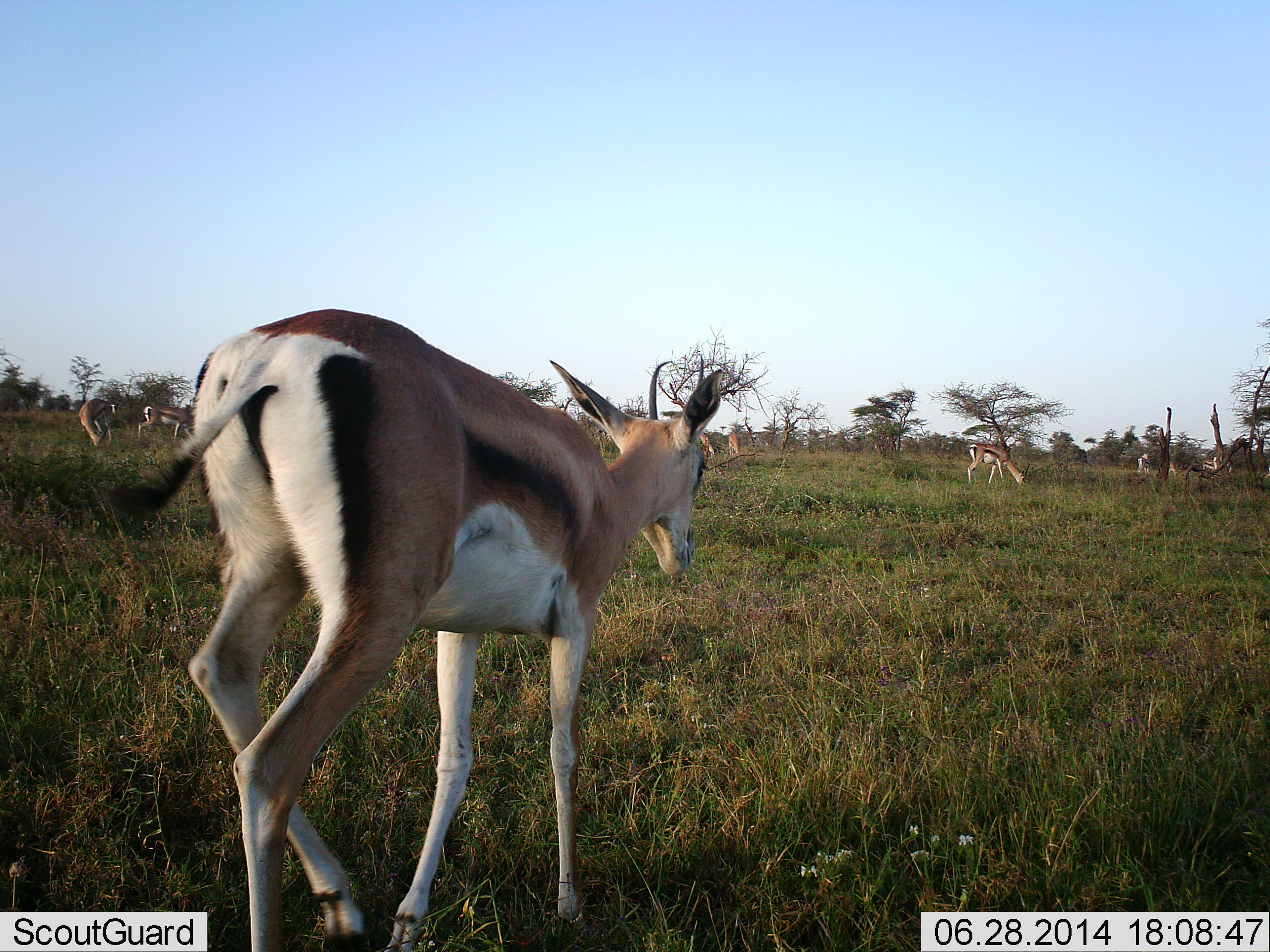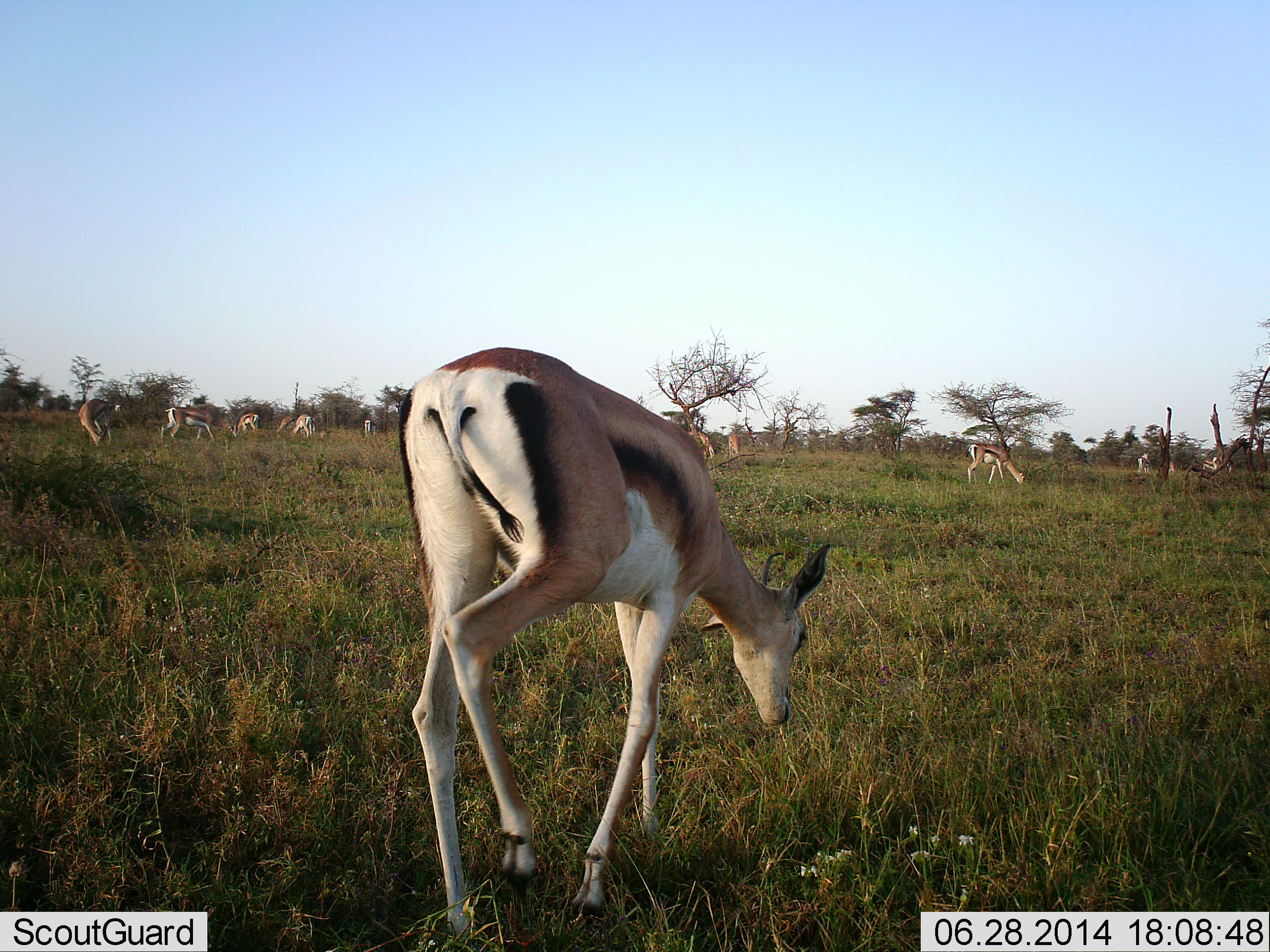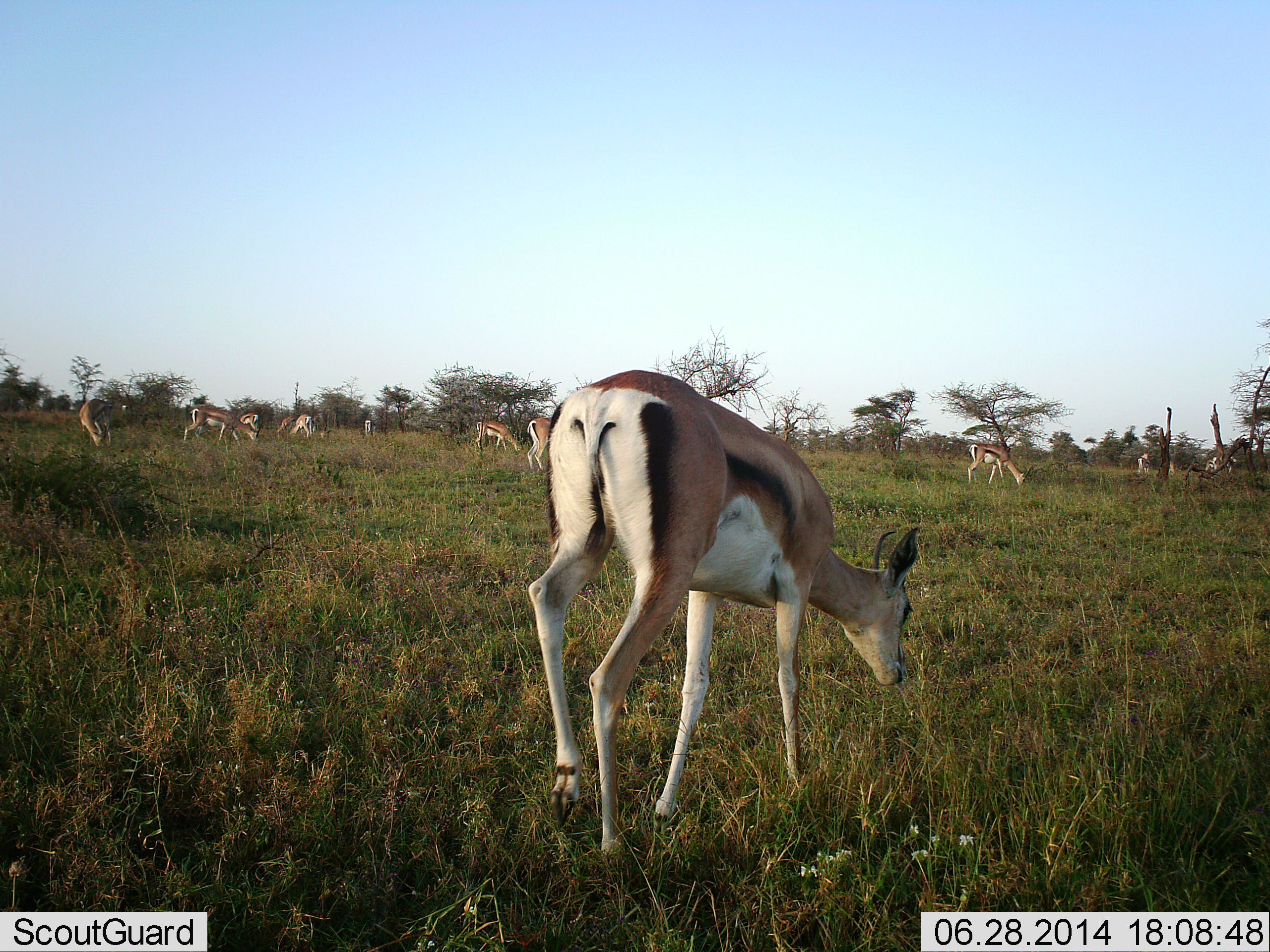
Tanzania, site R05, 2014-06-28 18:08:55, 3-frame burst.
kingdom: Animalia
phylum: Chordata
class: Mammalia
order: Artiodactyla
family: Bovidae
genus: Nanger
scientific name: Nanger granti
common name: grant's gazelle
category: gazellegrants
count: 11-50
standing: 27%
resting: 9%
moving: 55%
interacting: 0%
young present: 0%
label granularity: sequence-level